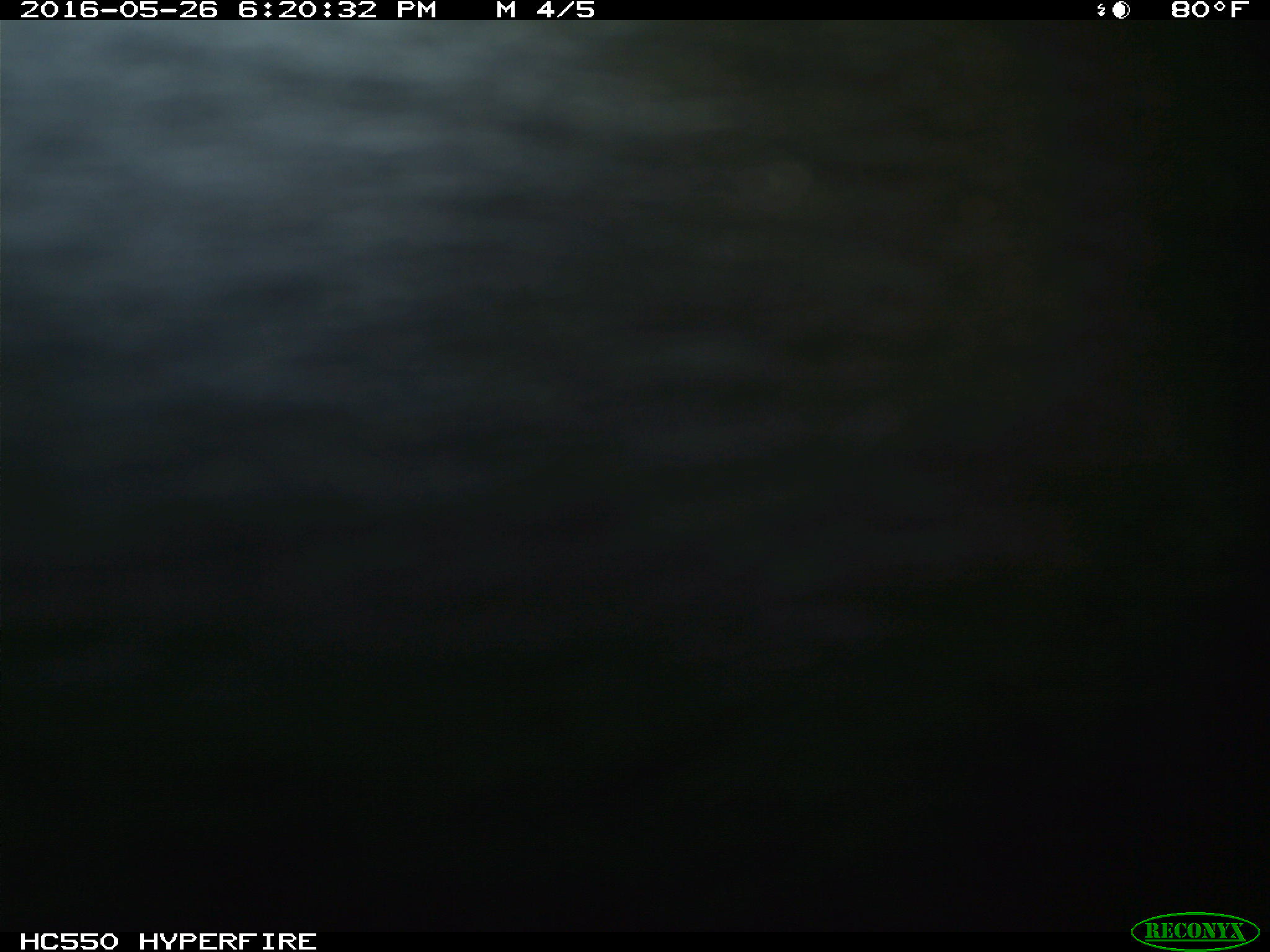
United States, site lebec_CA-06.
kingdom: Animalia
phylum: Chordata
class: Mammalia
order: Artiodactyla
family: Bovidae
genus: Bos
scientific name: Bos taurus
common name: domestic cow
Bos taurus (domestic cow).